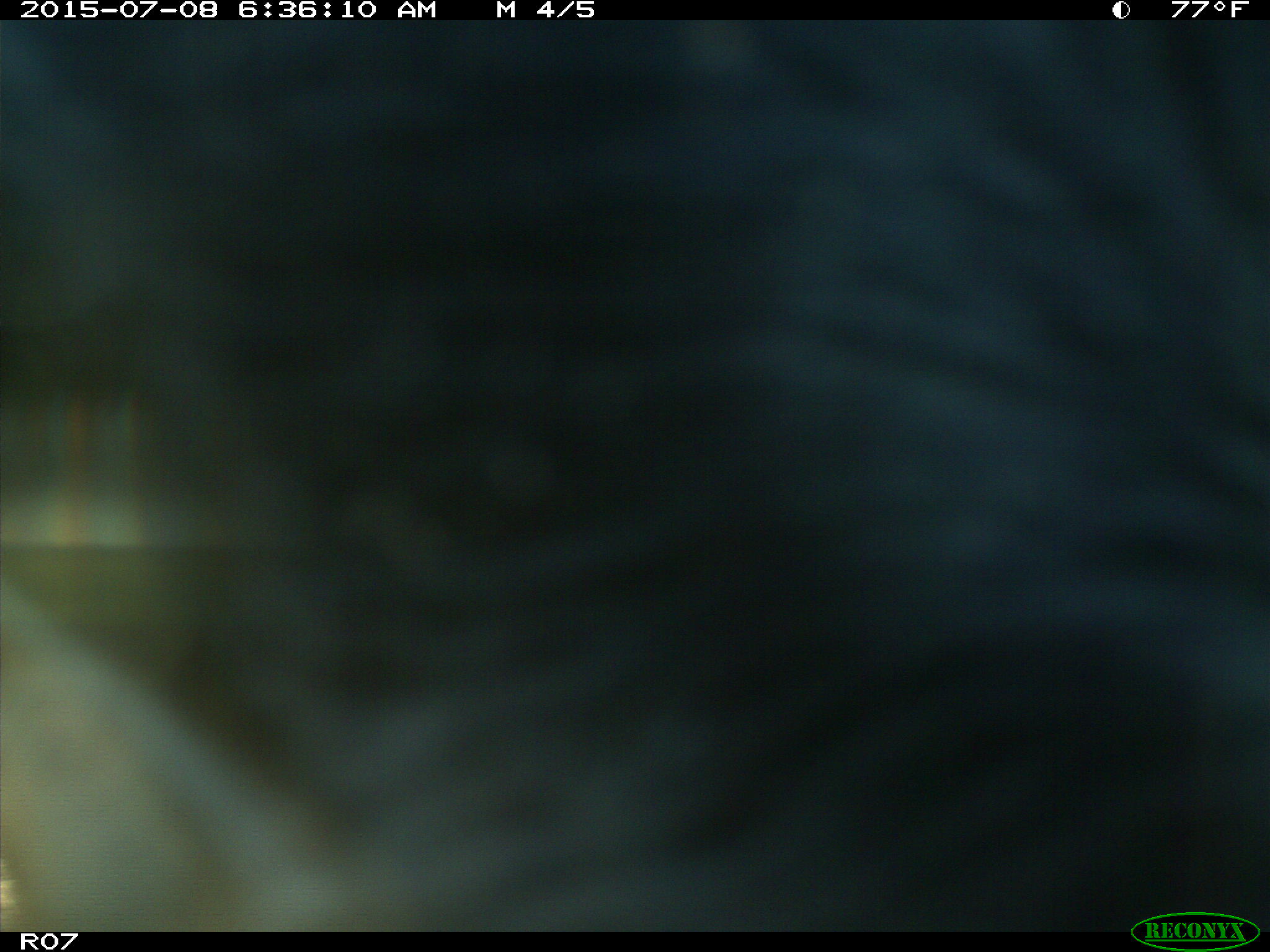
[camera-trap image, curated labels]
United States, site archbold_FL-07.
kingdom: Animalia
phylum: Chordata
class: Mammalia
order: Artiodactyla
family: Bovidae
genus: Bos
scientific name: Bos taurus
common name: domestic cow